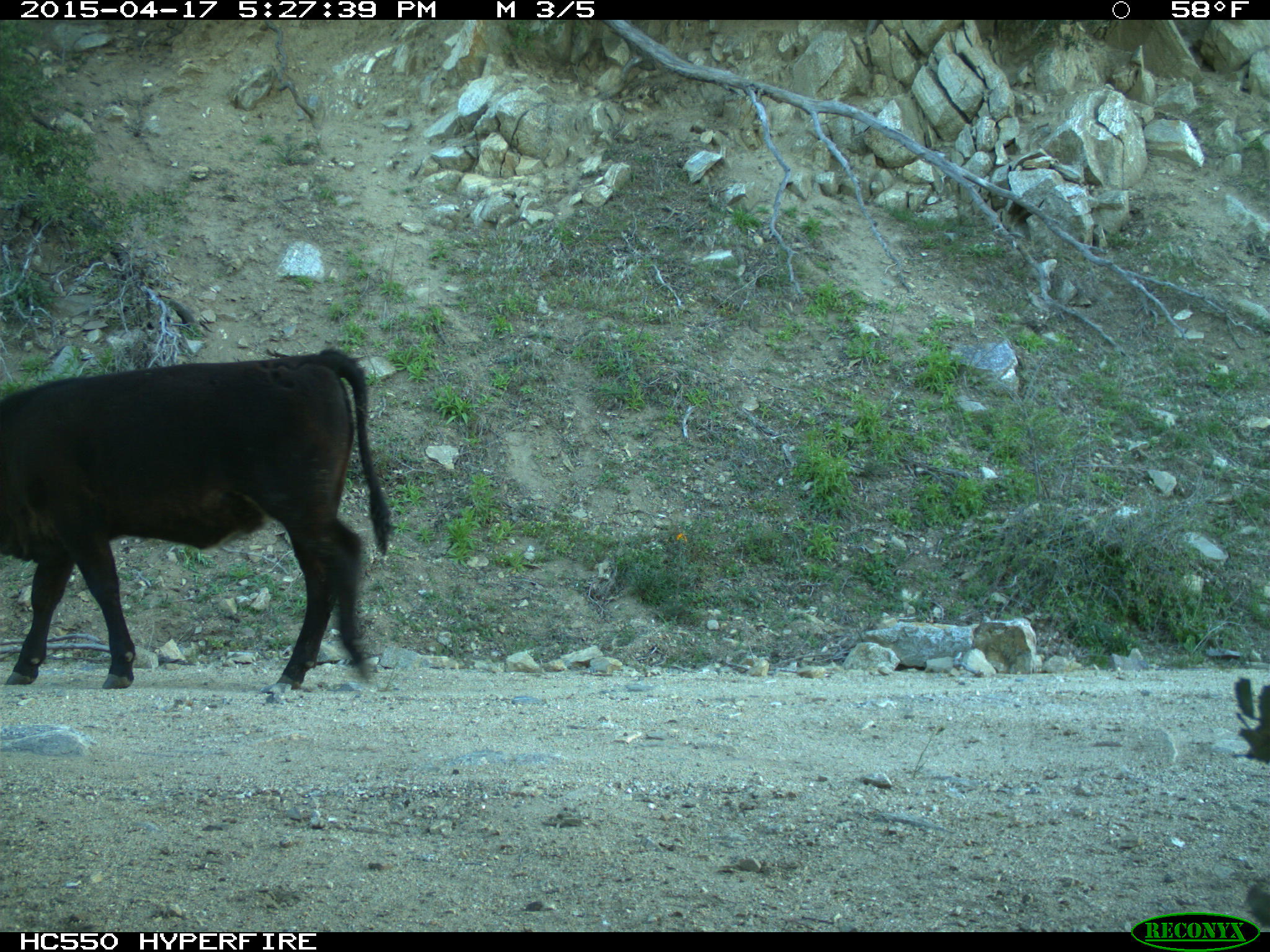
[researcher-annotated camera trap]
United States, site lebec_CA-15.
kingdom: Animalia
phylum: Chordata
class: Mammalia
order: Artiodactyla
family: Bovidae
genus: Bos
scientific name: Bos taurus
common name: domestic cow